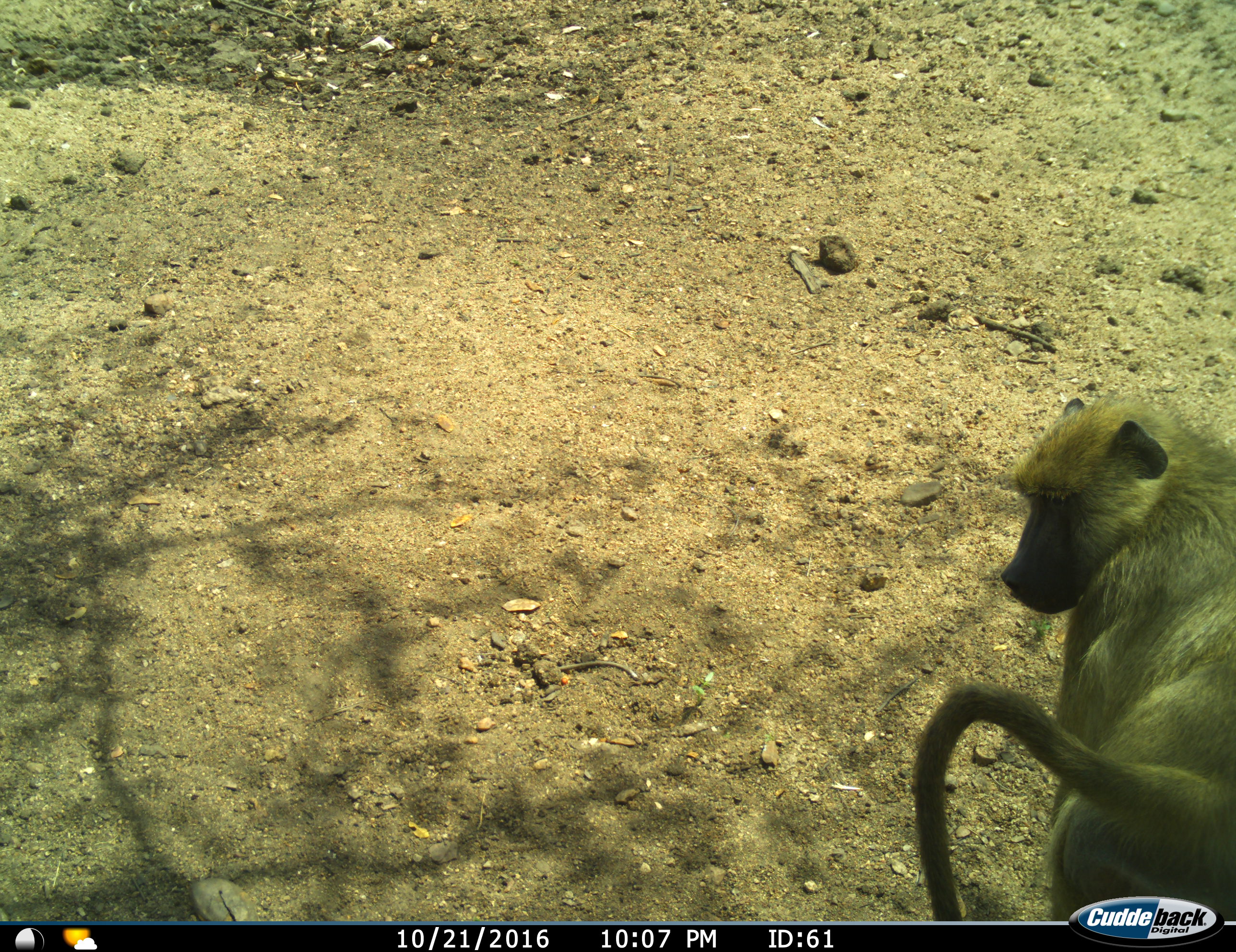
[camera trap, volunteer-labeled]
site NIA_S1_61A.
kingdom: Animalia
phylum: Chordata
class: Mammalia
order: Primates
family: Cercopithecidae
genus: Papio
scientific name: Papio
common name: baboon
Baboon (Papio), count 1. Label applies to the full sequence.